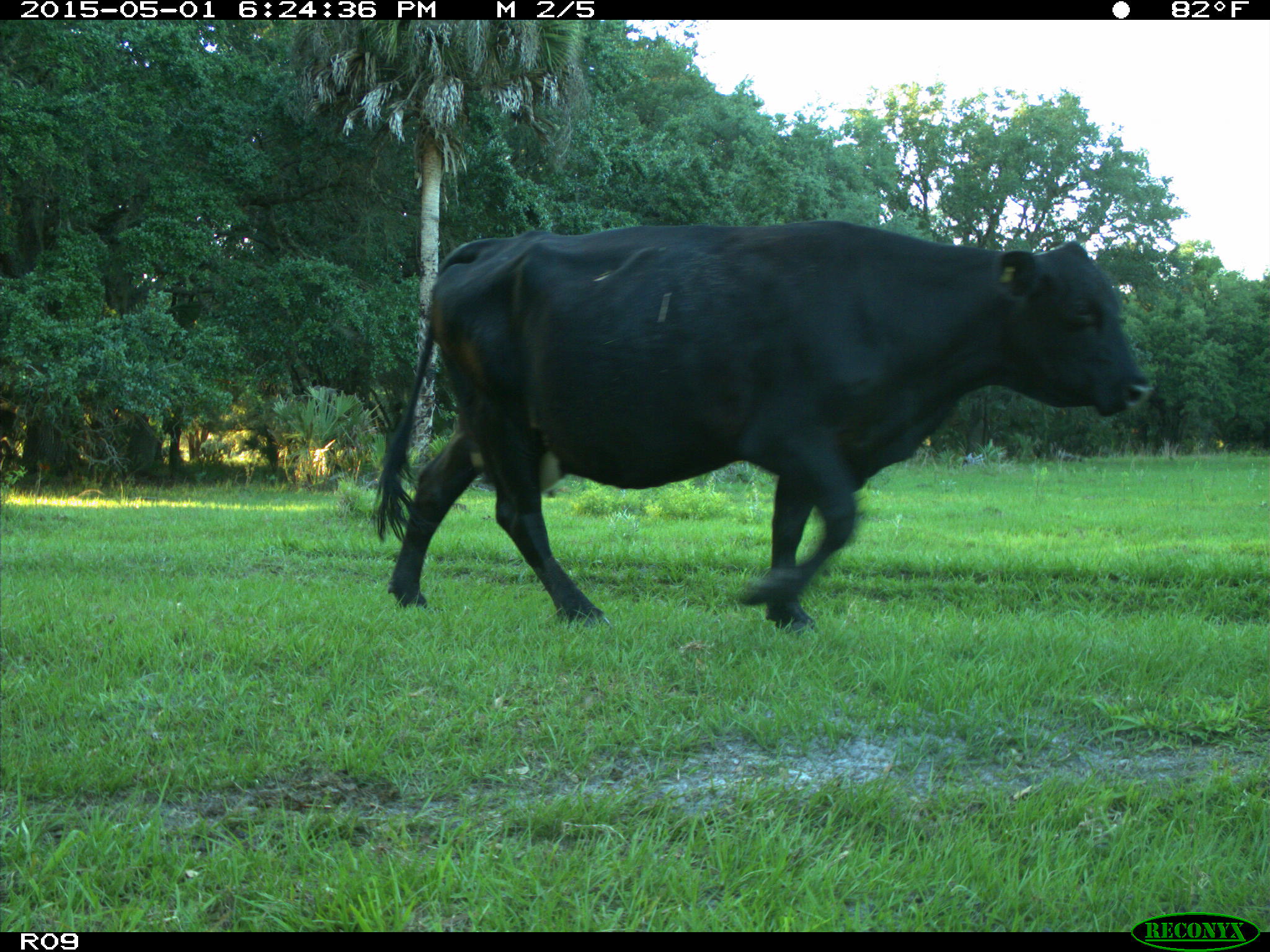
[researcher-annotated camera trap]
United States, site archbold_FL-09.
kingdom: Animalia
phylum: Chordata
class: Mammalia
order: Artiodactyla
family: Bovidae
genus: Bos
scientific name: Bos taurus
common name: domestic cow